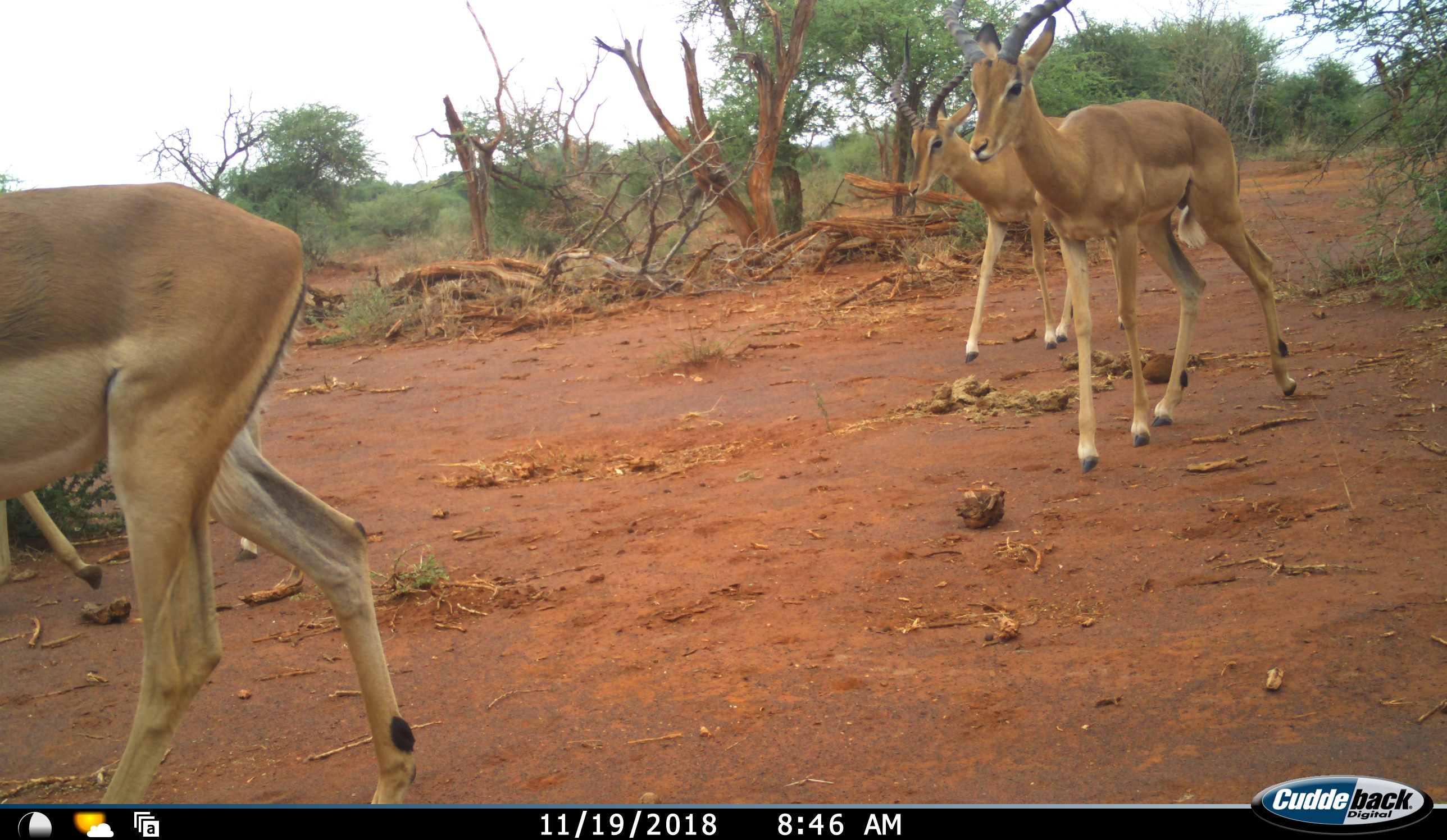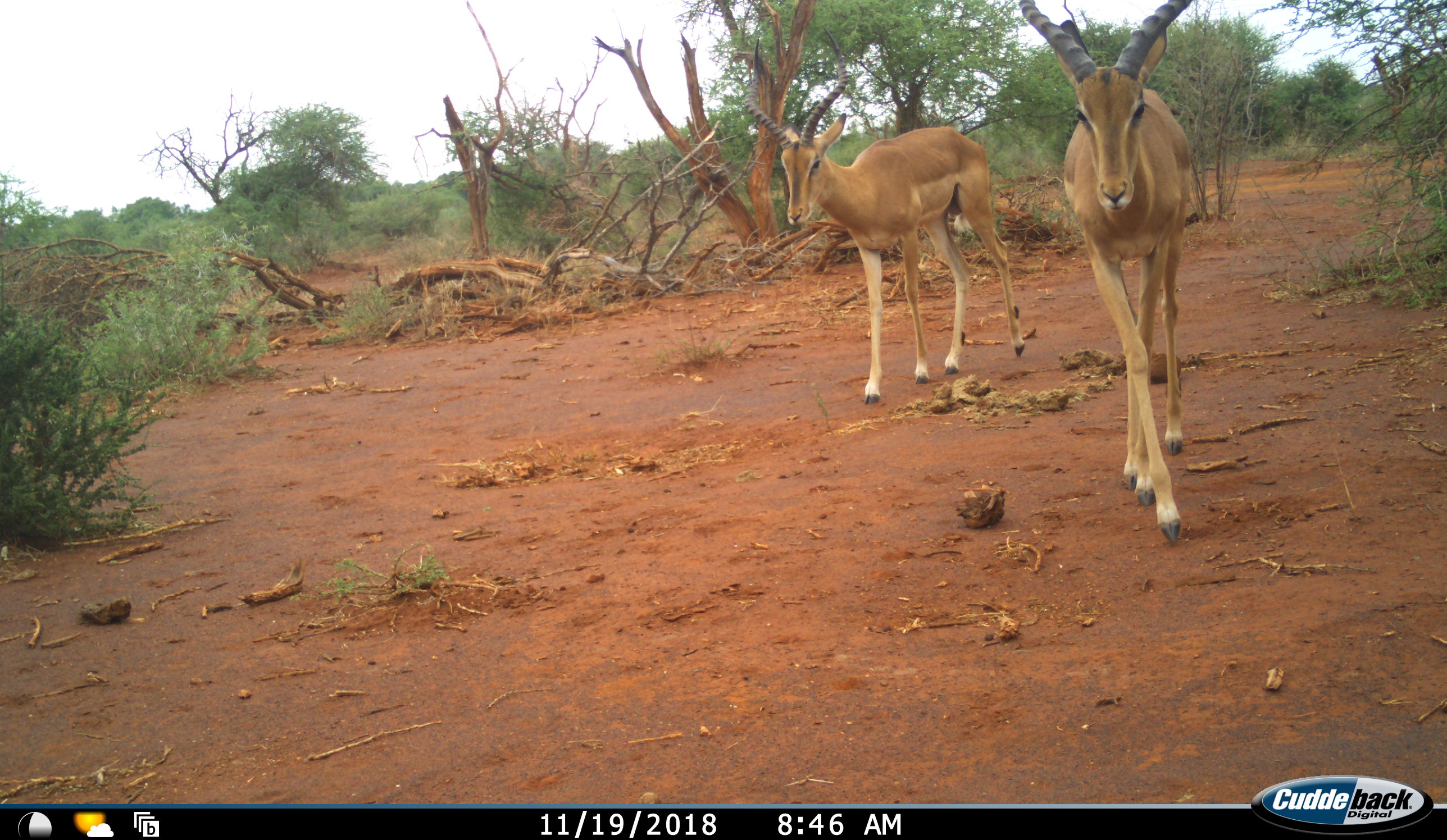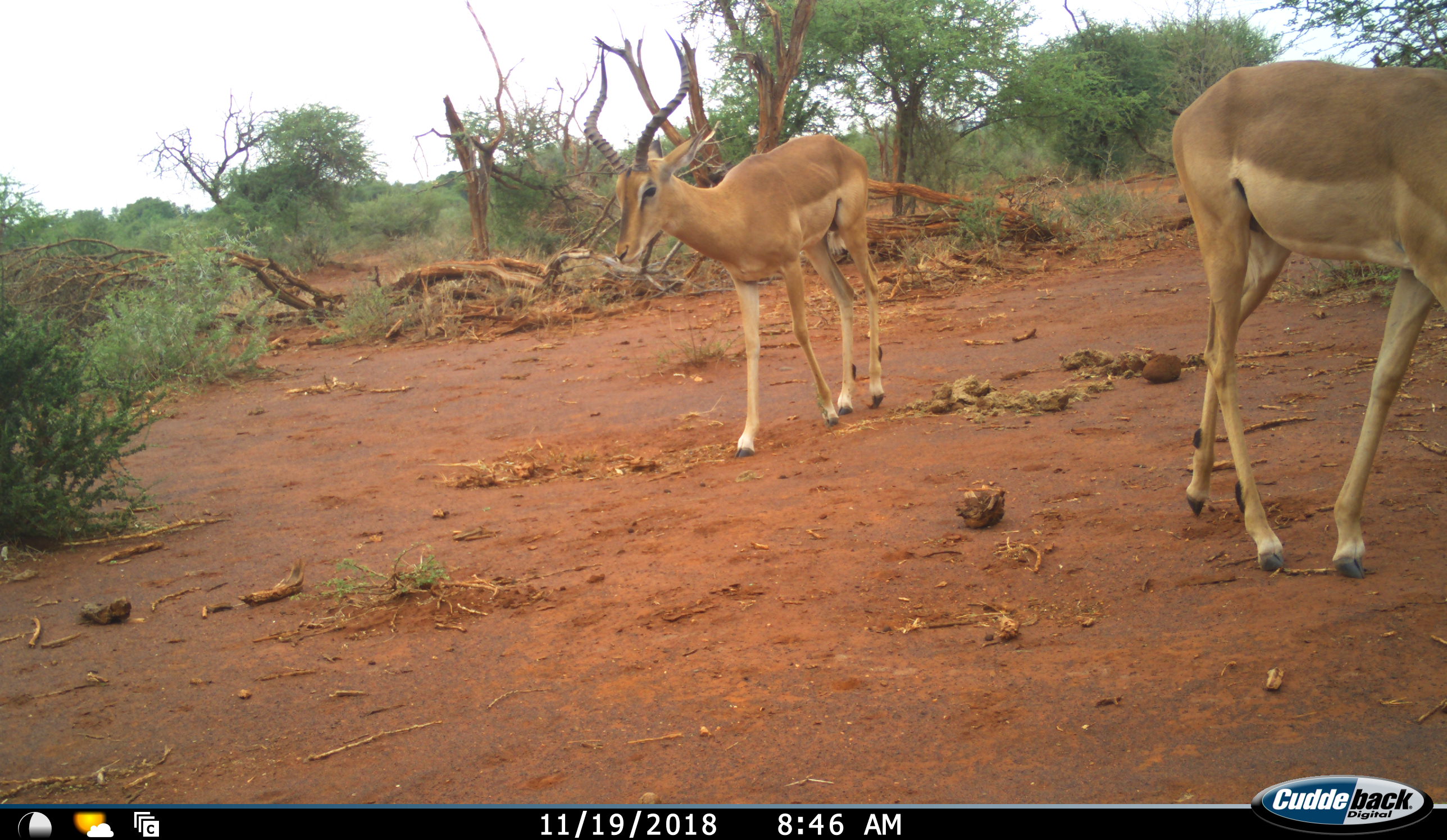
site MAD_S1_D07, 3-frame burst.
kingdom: Animalia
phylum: Chordata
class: Mammalia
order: Artiodactyla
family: Bovidae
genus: Aepyceros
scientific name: Aepyceros melampus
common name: impala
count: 4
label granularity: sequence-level